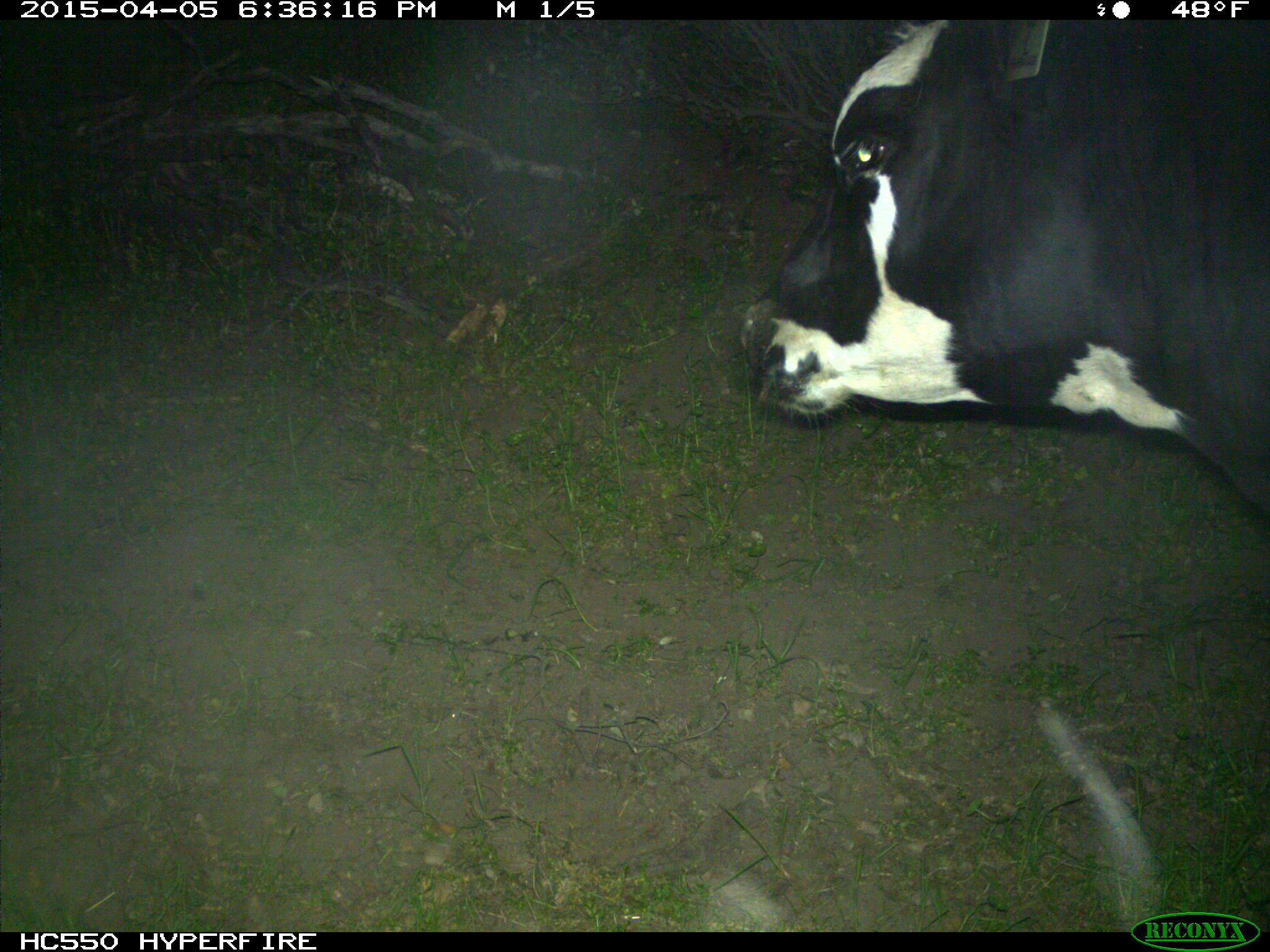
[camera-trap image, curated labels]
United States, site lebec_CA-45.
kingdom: Animalia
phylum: Chordata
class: Mammalia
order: Artiodactyla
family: Bovidae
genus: Bos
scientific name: Bos taurus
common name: domestic cow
Bos taurus (domestic cow).